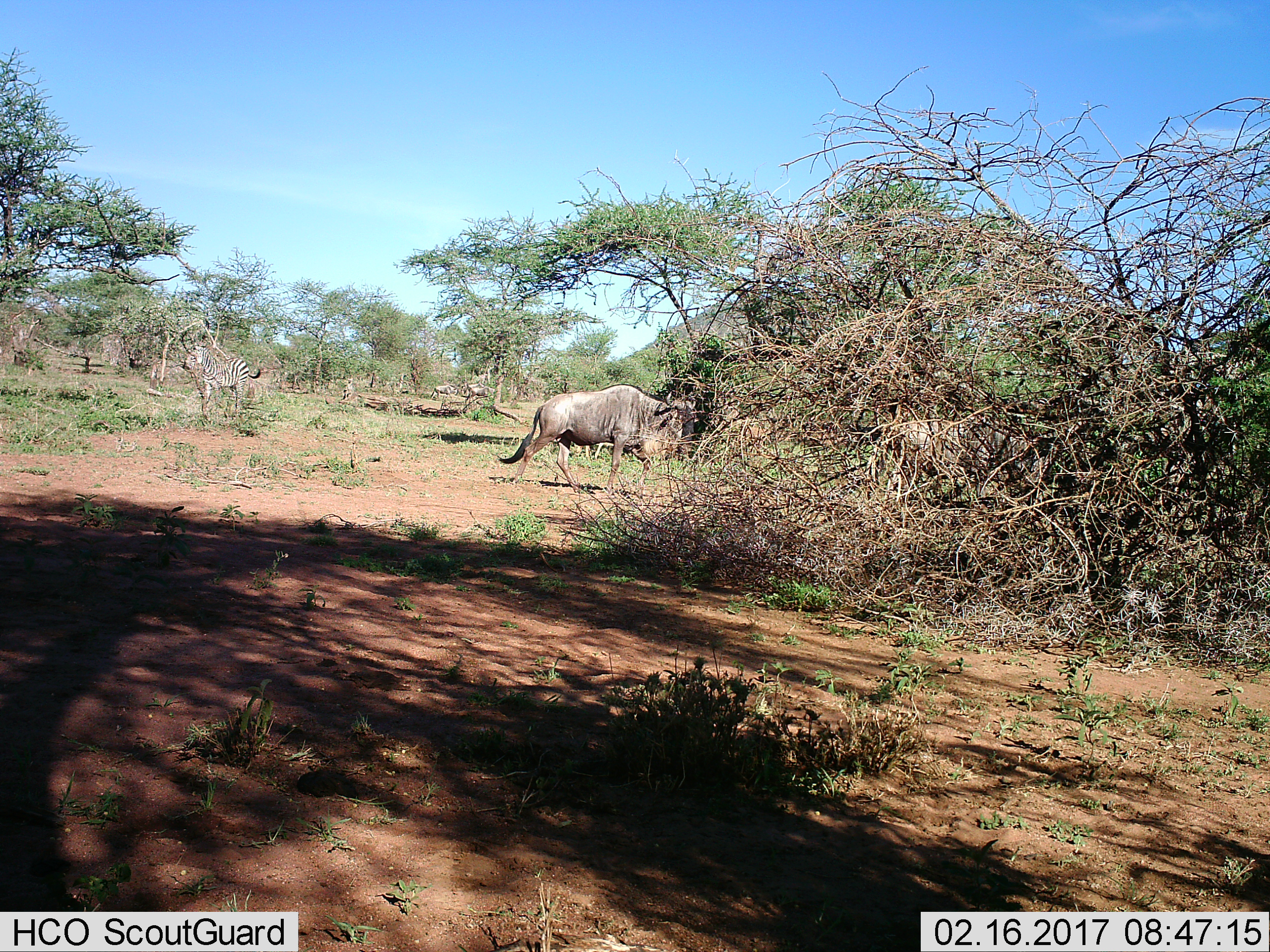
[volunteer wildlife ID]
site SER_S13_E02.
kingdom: Animalia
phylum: Chordata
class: Mammalia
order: Artiodactyla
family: Bovidae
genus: Connochaetes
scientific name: Connochaetes taurinus taurinus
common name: blue wildebeest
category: wildebeestblue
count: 3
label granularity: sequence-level